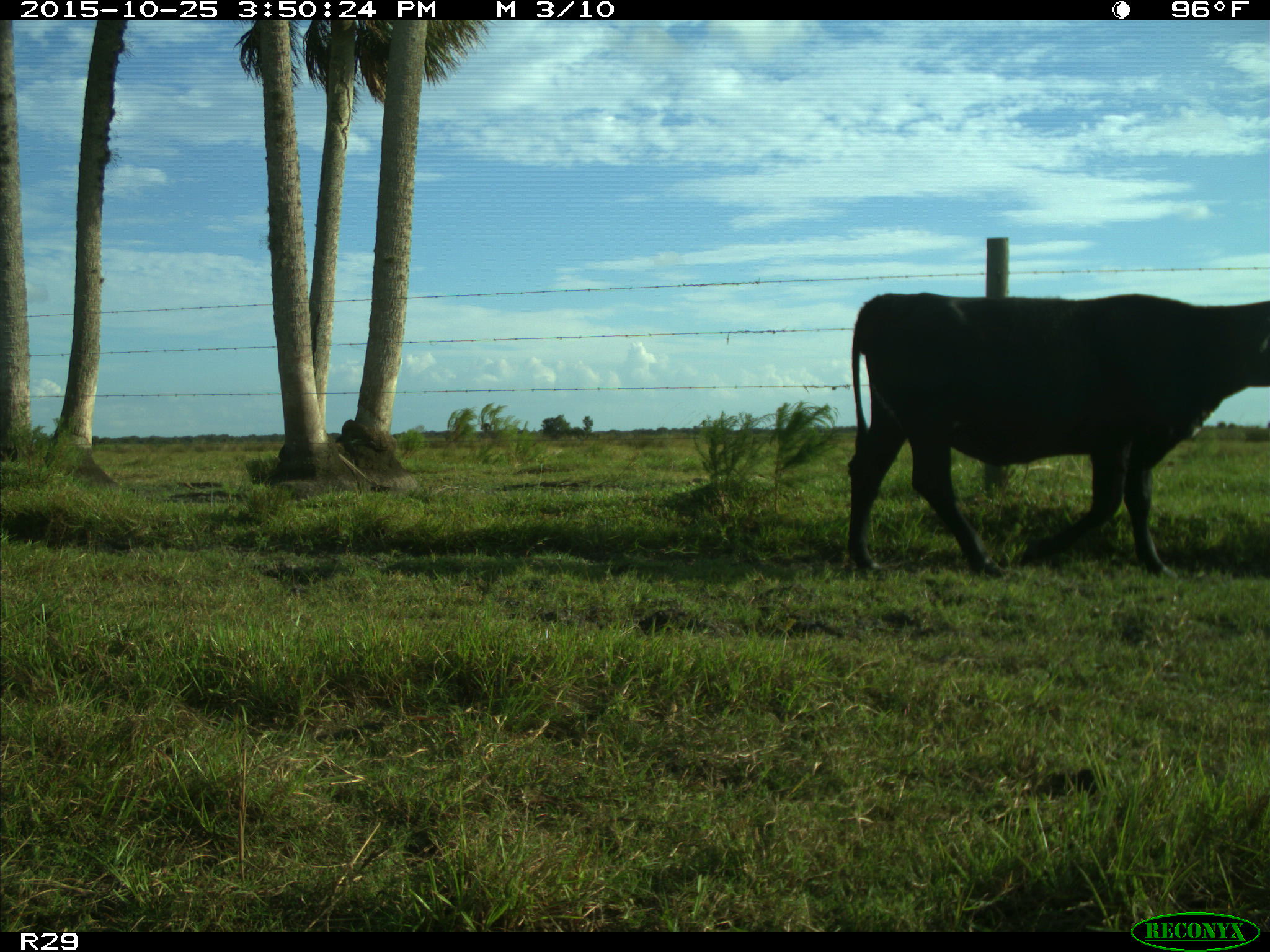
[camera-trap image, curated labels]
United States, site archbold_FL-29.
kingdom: Animalia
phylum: Chordata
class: Mammalia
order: Artiodactyla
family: Bovidae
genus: Bos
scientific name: Bos taurus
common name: domestic cow